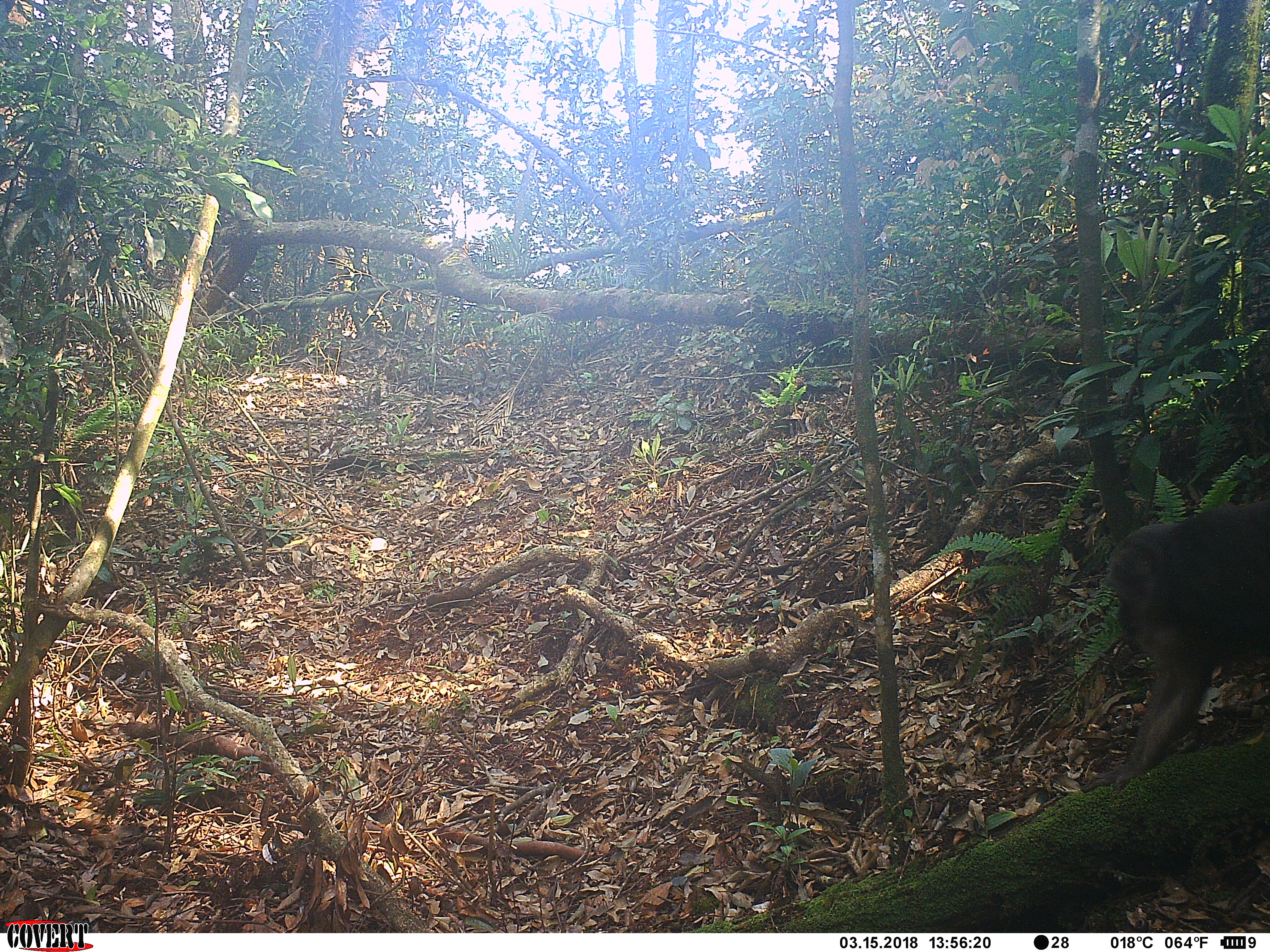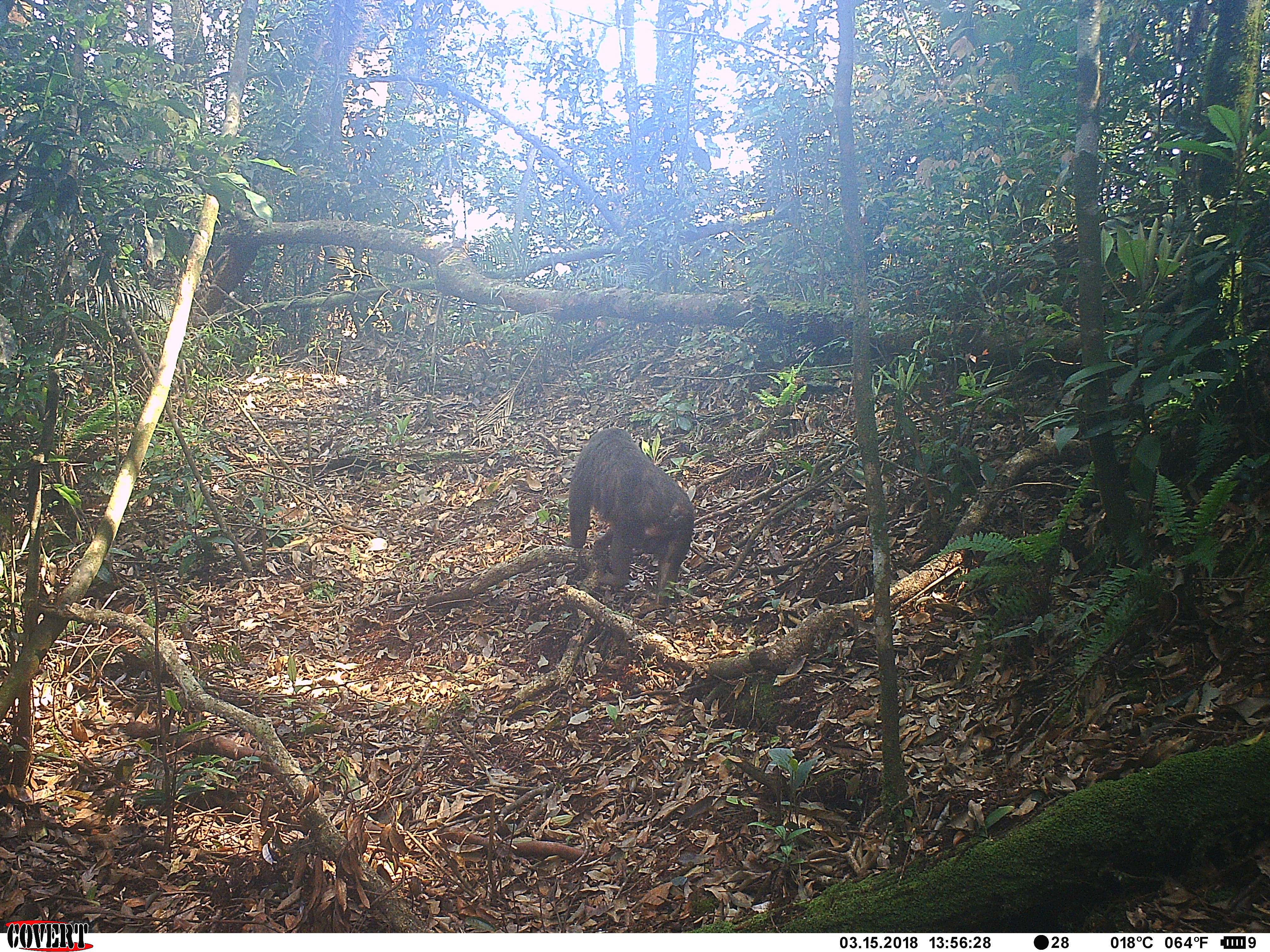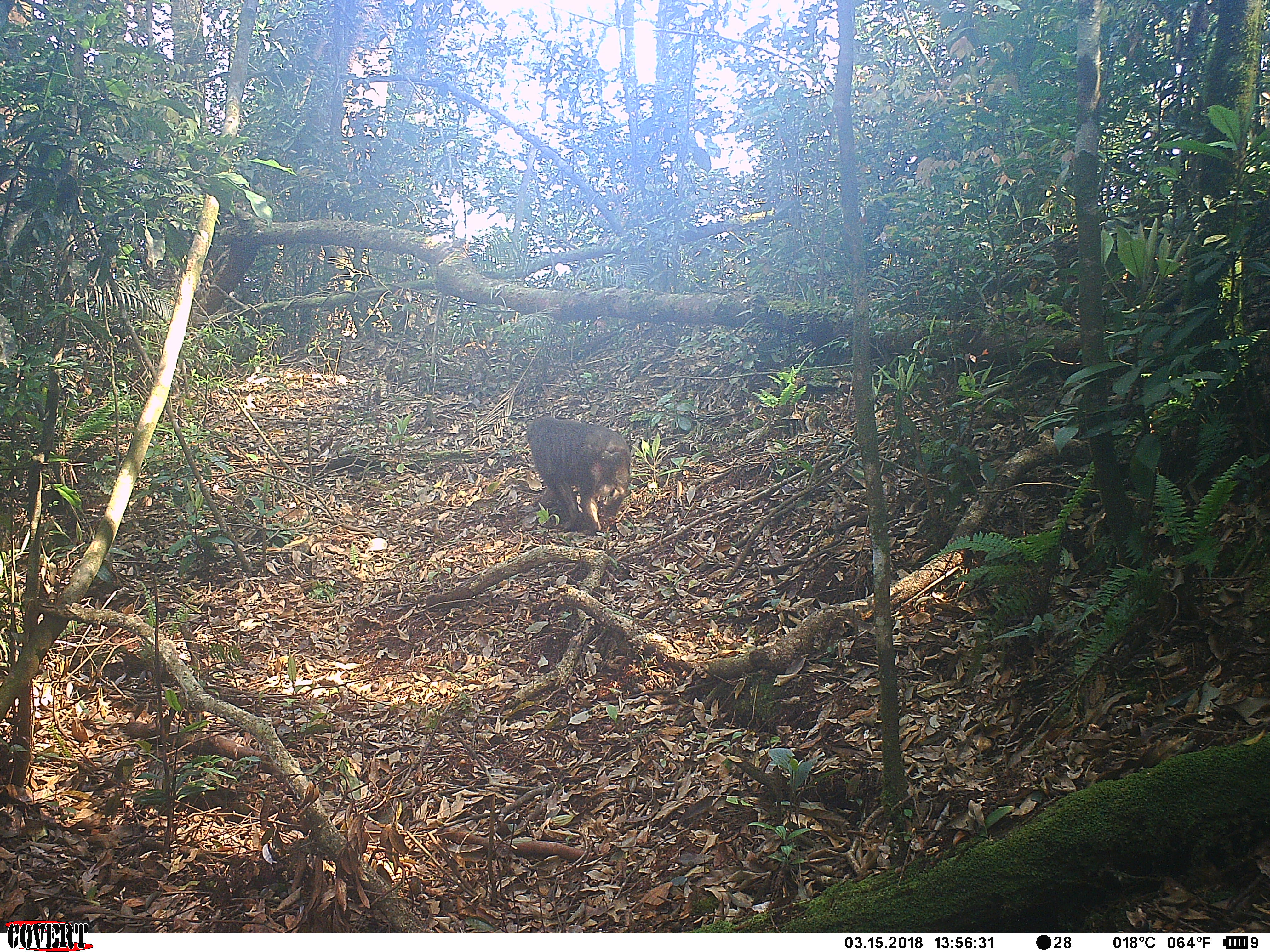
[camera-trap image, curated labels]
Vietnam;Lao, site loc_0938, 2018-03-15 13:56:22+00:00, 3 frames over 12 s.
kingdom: Animalia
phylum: Chordata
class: Mammalia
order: Primates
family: Cercopithecidae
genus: Macaca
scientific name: Macaca arctoides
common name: stump-tailed macaque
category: stump tailed macaque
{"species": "stump tailed macaque (stump-tailed macaque) (Macaca arctoides)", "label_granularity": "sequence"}